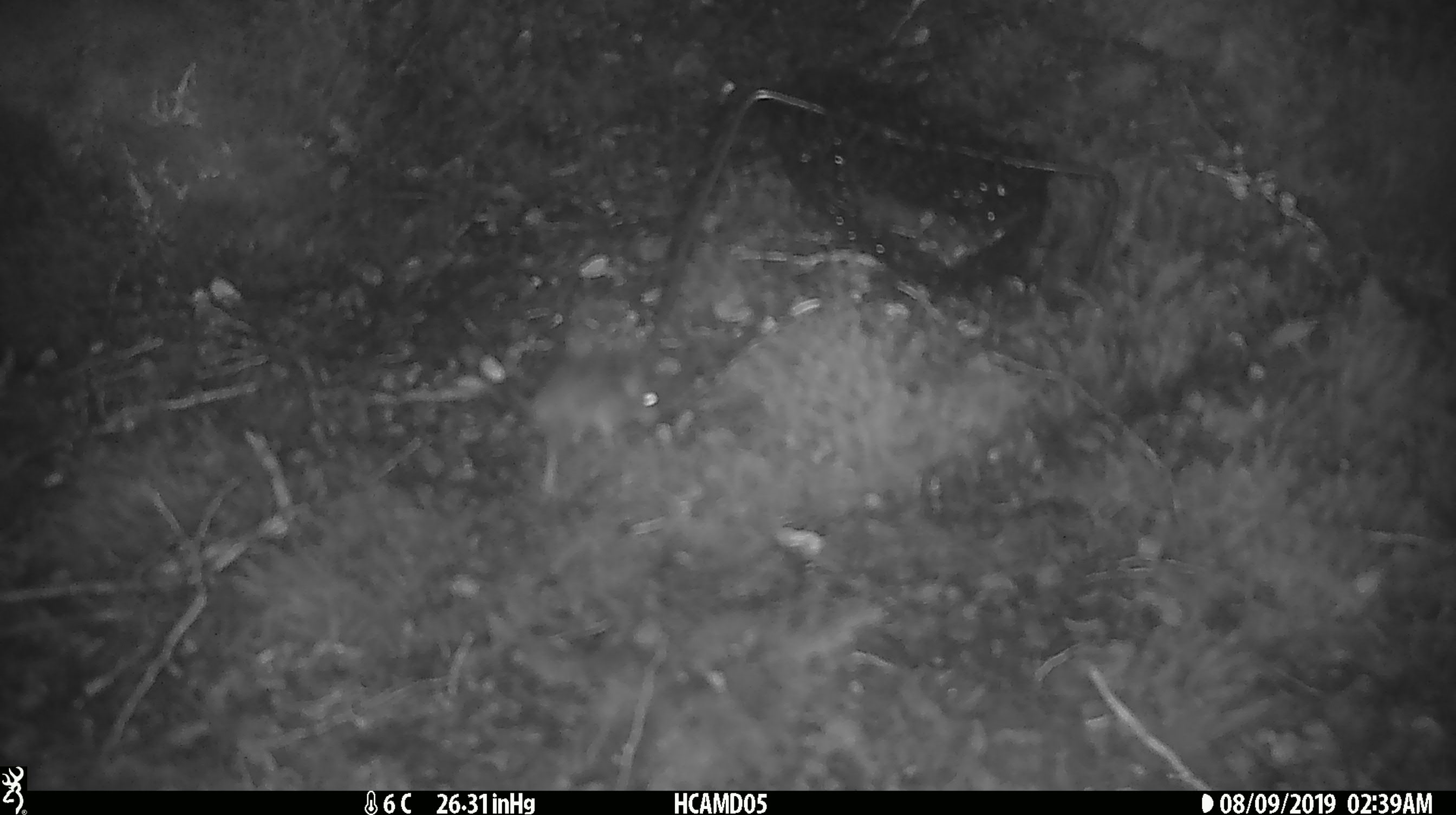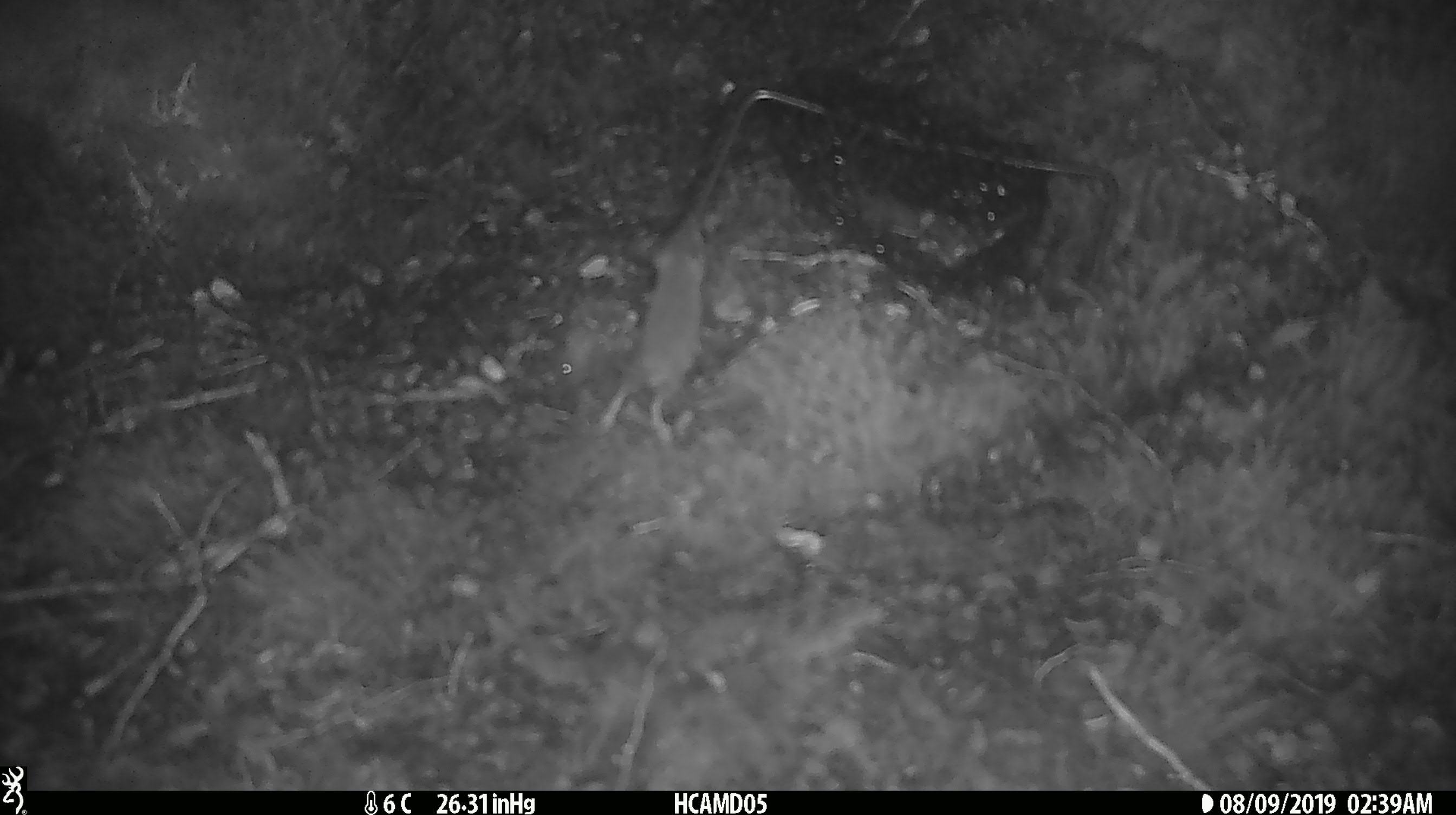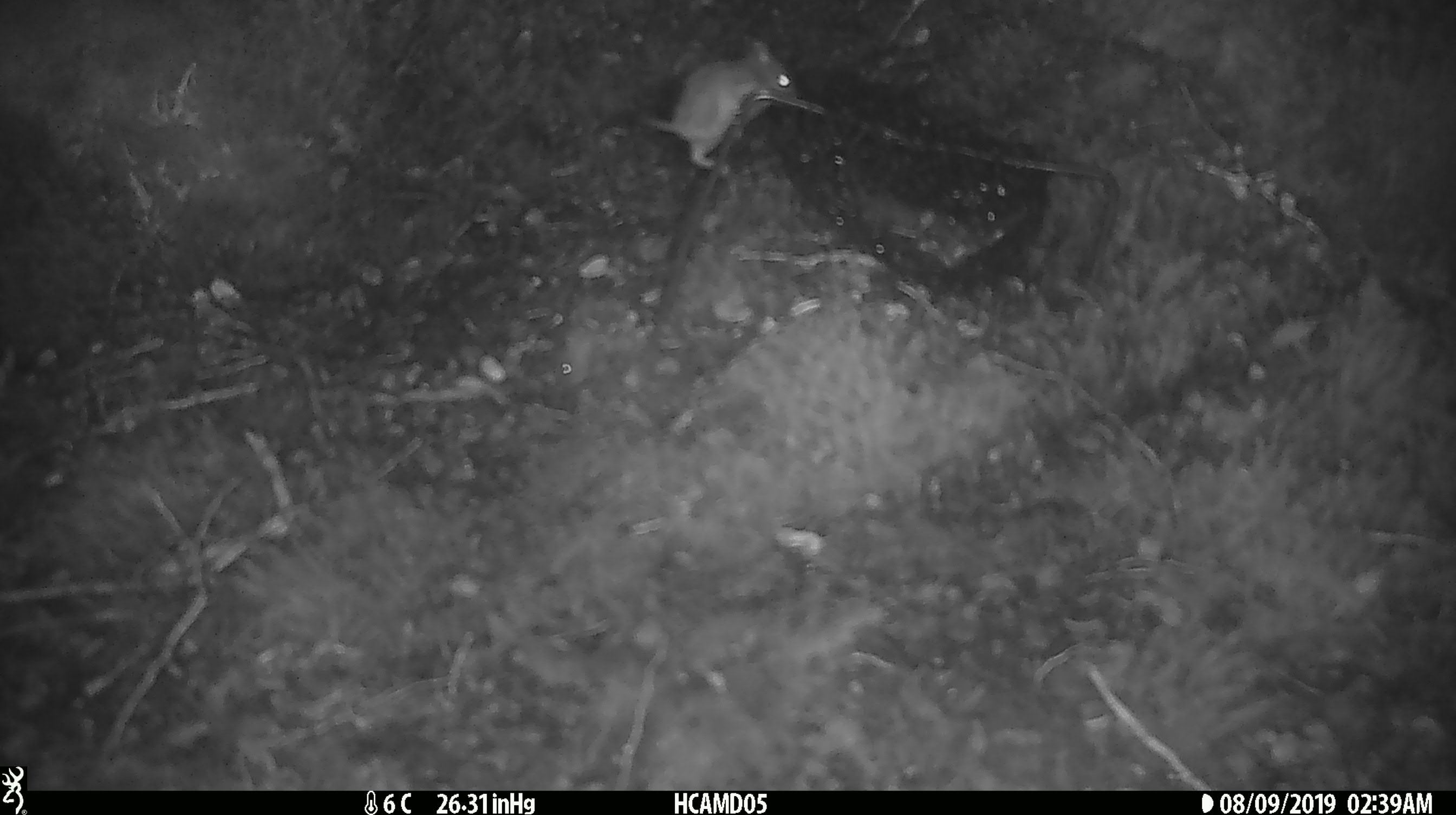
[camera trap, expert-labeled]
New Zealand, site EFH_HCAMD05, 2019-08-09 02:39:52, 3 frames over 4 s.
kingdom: Animalia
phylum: Chordata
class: Mammalia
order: Rodentia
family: Muridae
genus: Mus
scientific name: Mus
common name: mouse